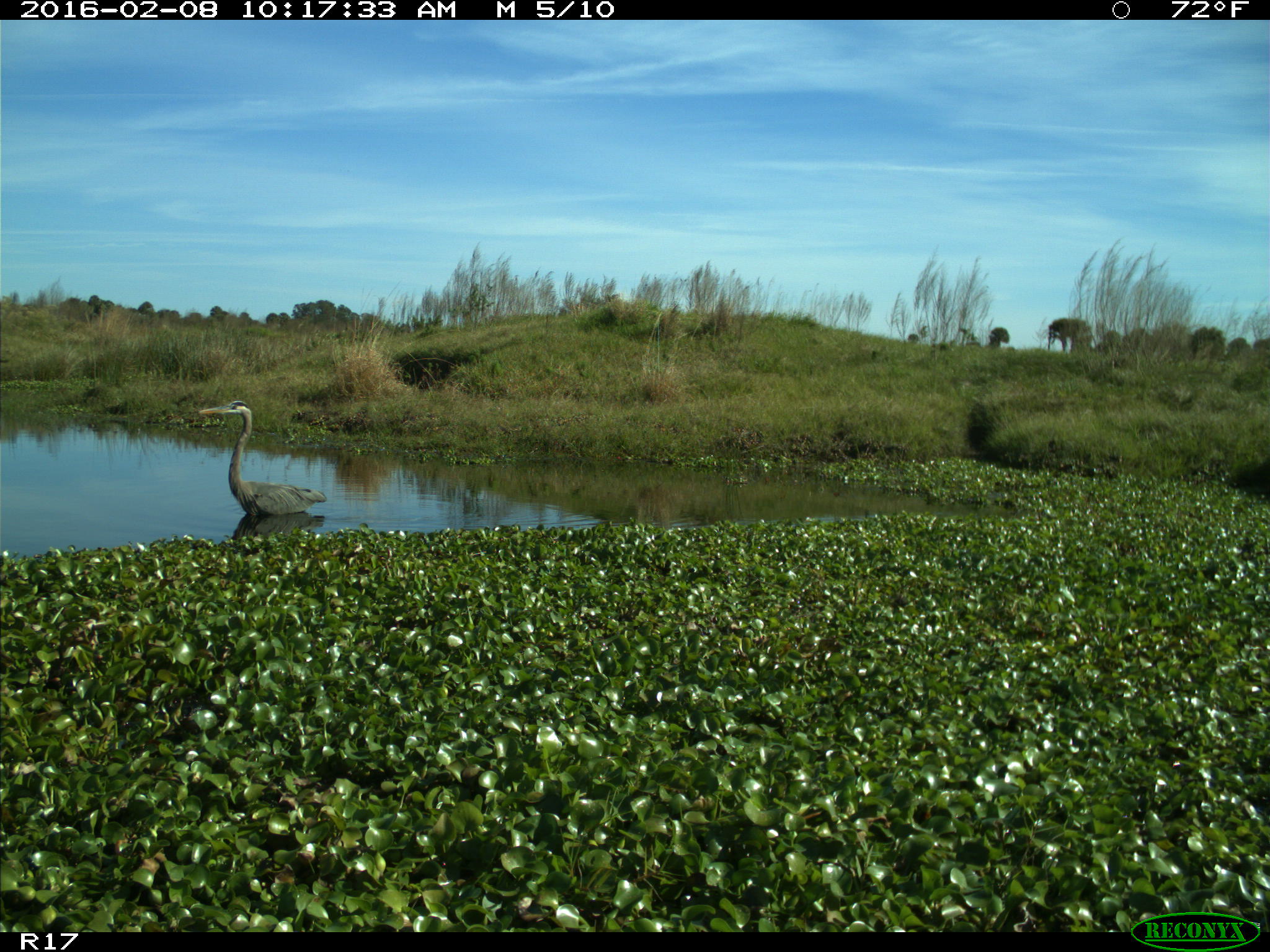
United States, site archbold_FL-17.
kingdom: Animalia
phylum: Chordata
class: Aves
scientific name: Aves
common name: birds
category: unidentified bird